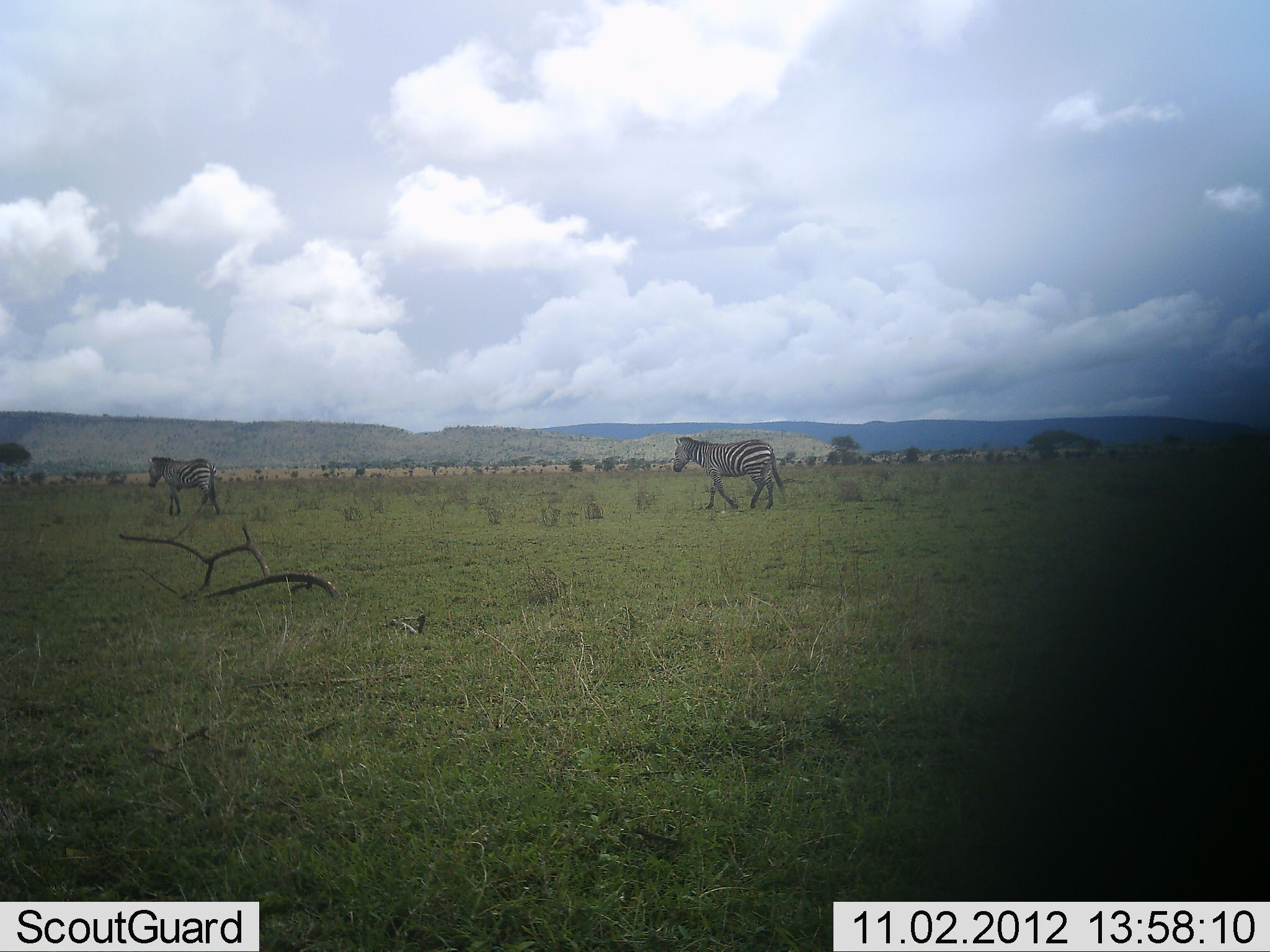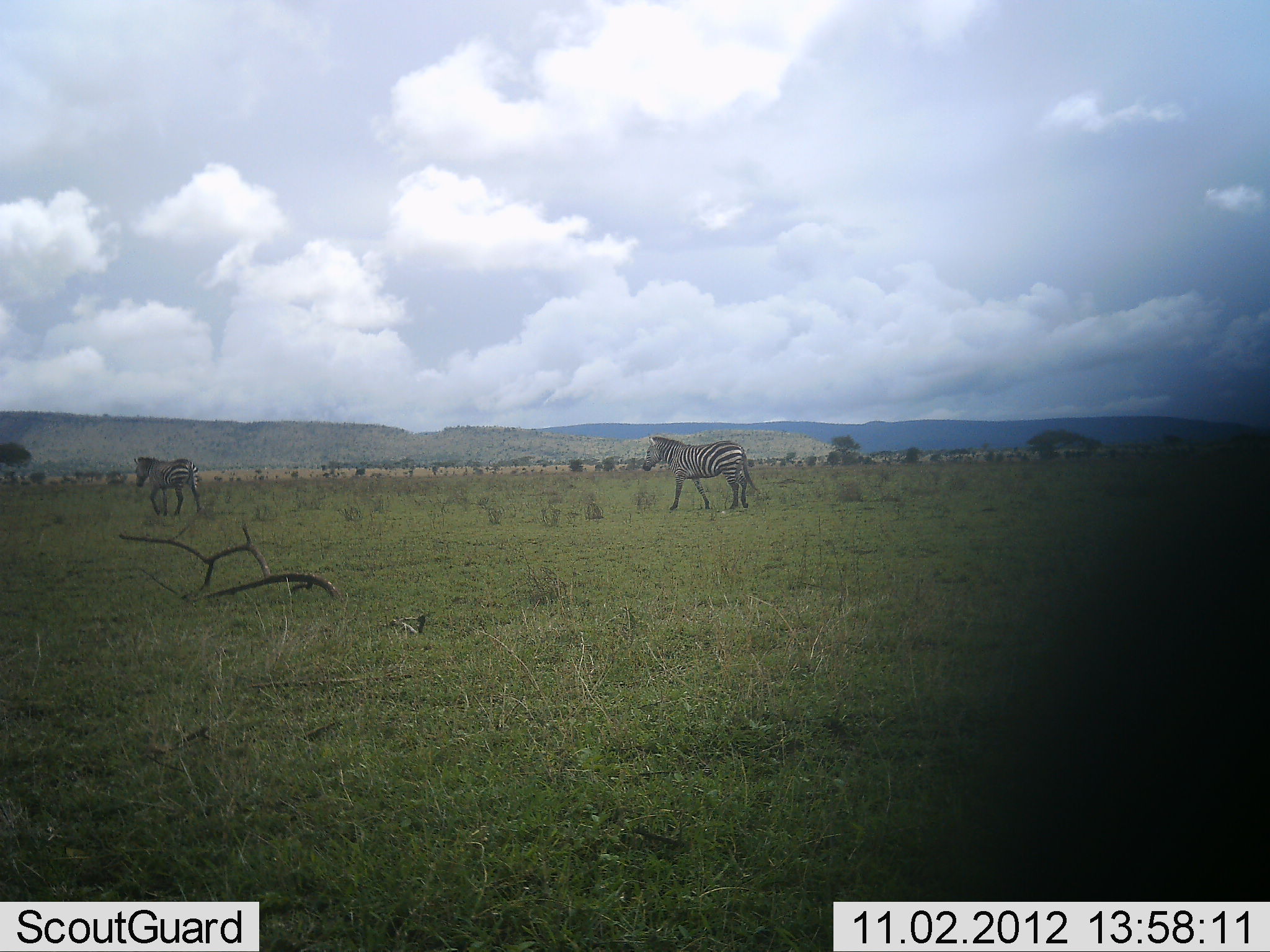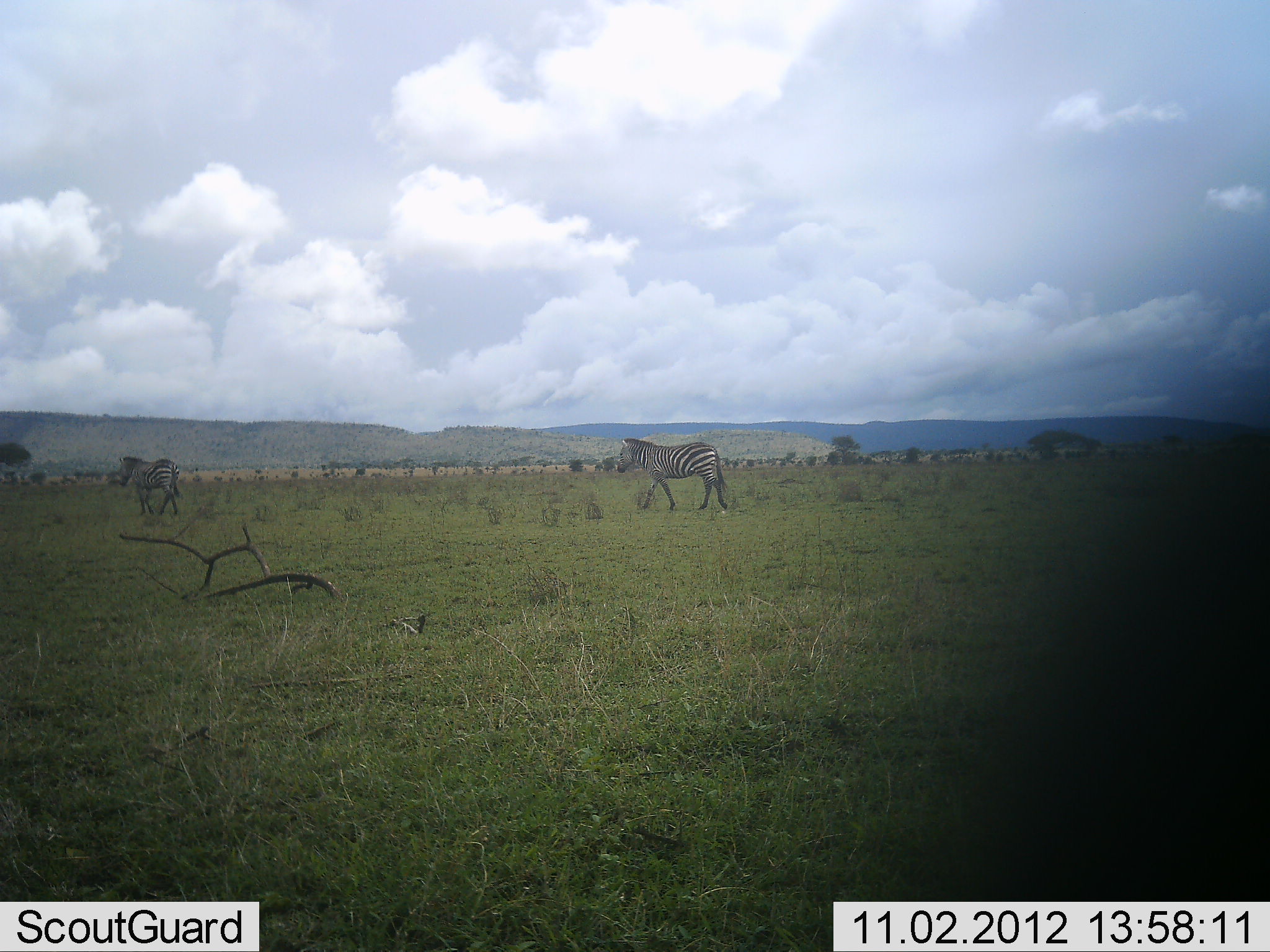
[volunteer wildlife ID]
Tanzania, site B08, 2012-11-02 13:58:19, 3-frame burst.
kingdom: Animalia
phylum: Chordata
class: Mammalia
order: Perissodactyla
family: Equidae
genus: Equus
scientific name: Equus quagga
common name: plains zebra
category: zebra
Zebra (plains zebra) (Equus quagga), count 2. Behavior (volunteer vote fractions): standing 0%, resting 0%, moving 100%, interacting 0%. Young present (vote fraction): 0%. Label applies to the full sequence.